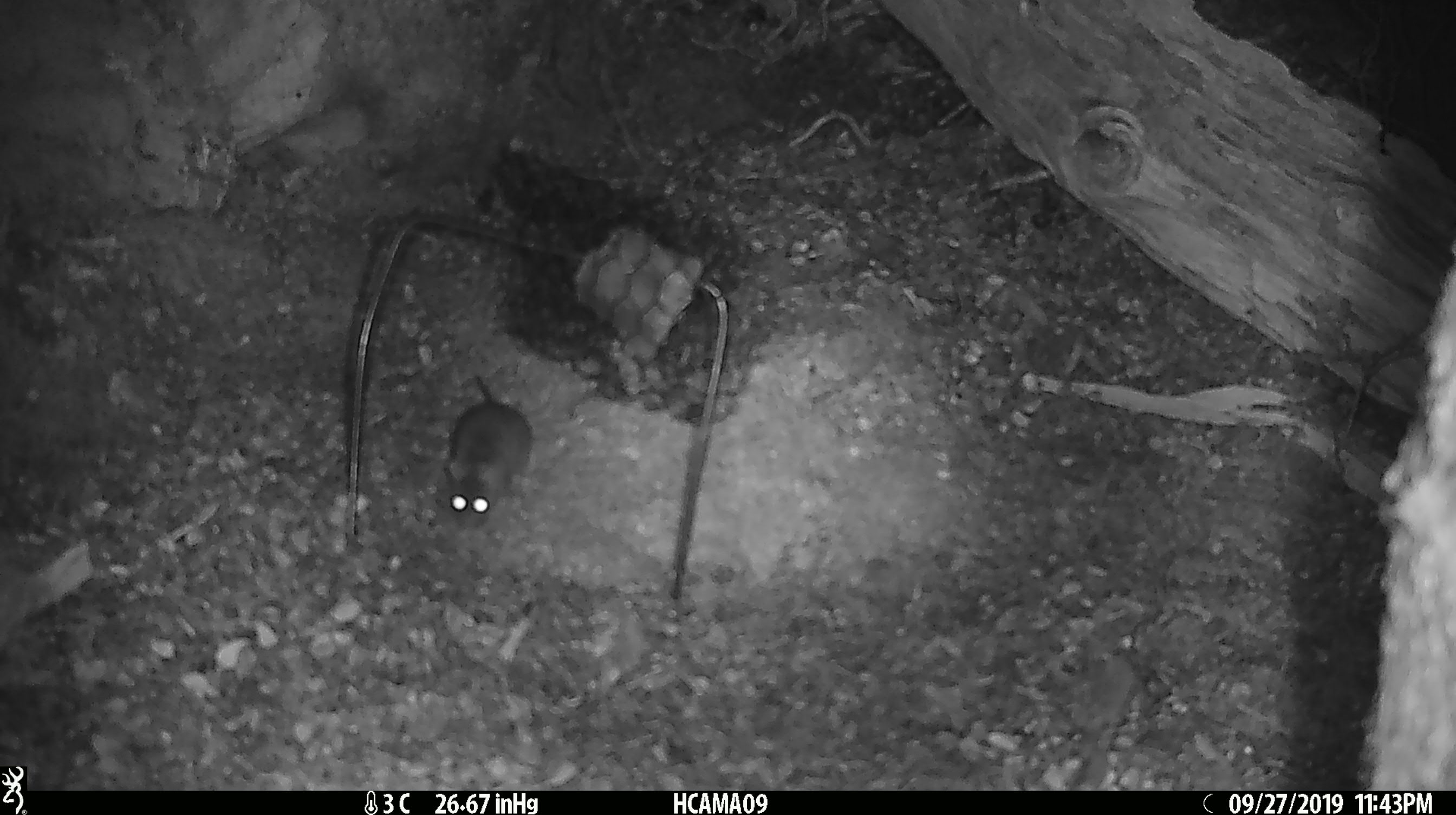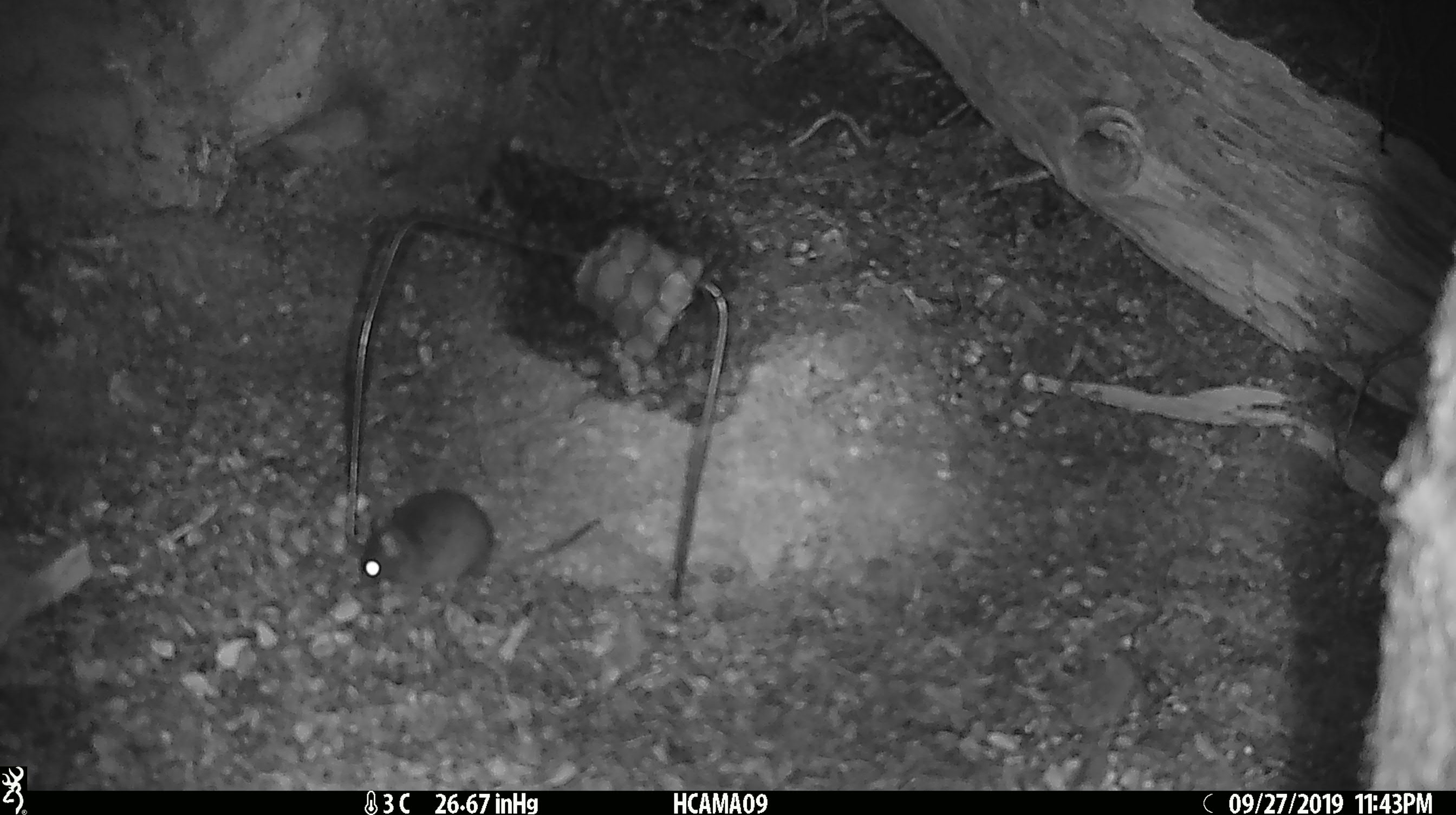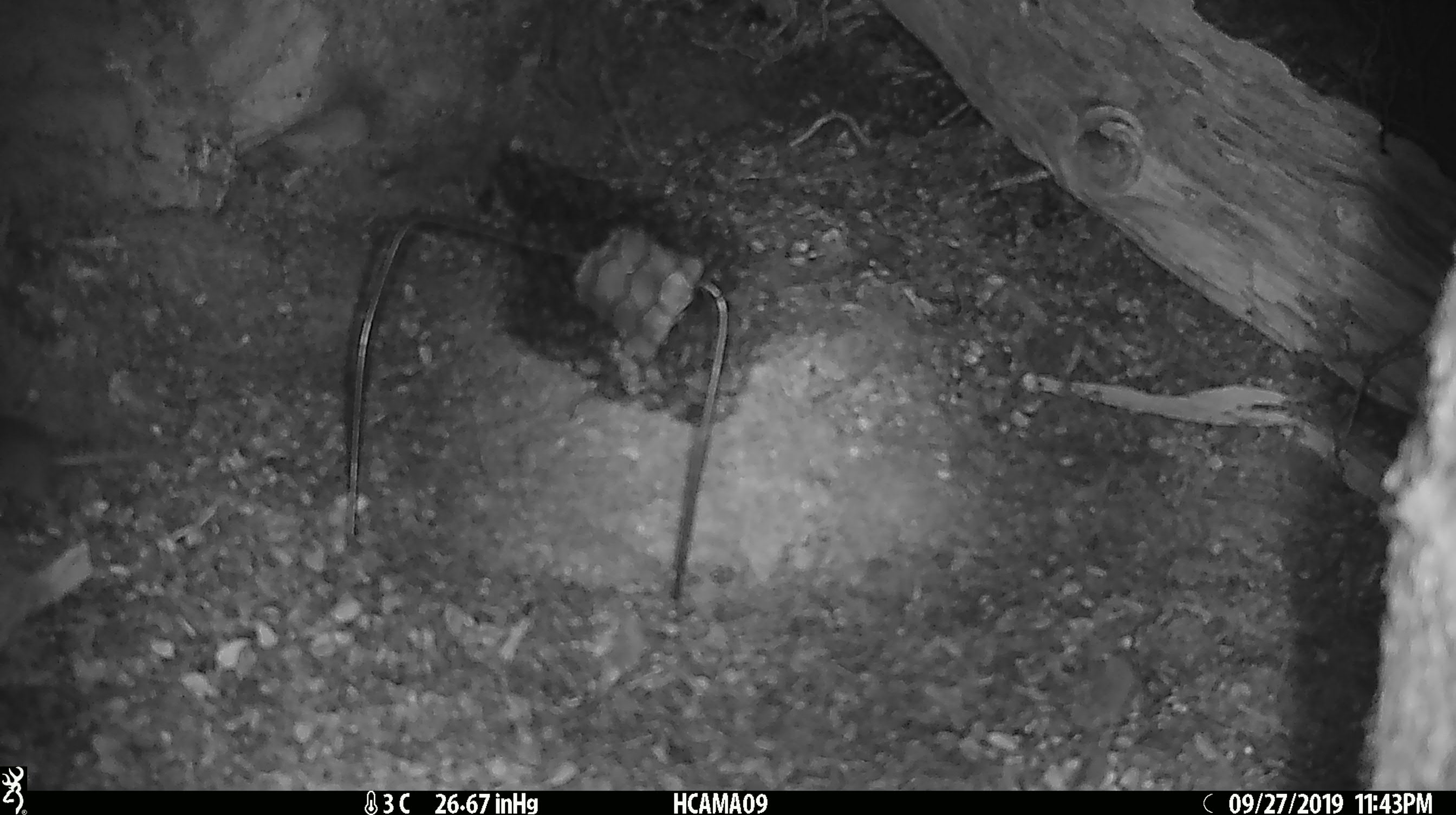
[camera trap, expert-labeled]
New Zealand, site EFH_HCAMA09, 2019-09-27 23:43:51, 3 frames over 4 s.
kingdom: Animalia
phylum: Chordata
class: Mammalia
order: Rodentia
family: Muridae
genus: Mus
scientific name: Mus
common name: mouse